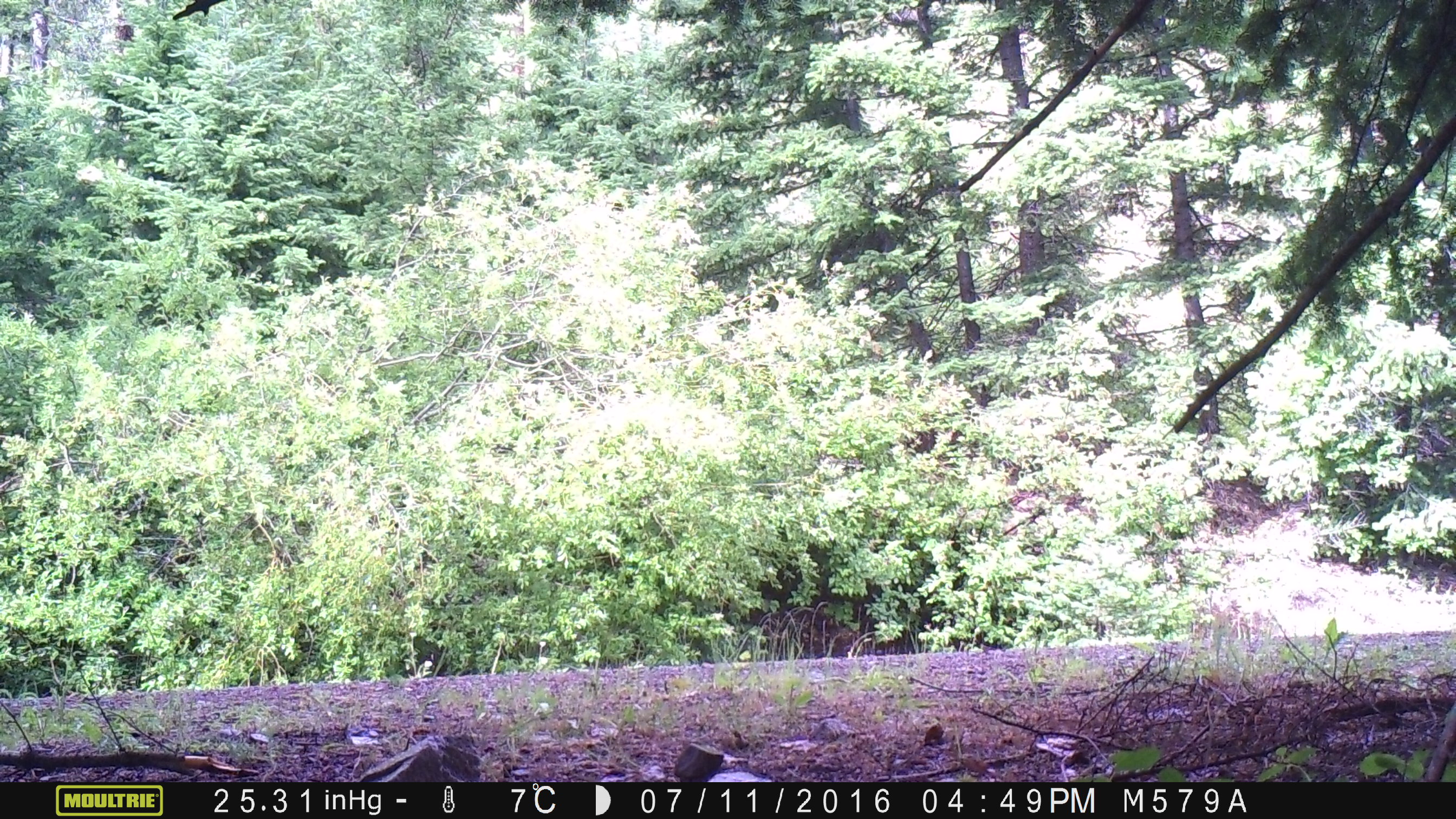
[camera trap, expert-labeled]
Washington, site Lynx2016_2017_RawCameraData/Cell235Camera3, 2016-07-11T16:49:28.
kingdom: Animalia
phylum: Chordata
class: Mammalia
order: Artiodactyla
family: Cervidae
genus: Odocoileus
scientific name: Odocoileus hemionus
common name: mule deer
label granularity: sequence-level